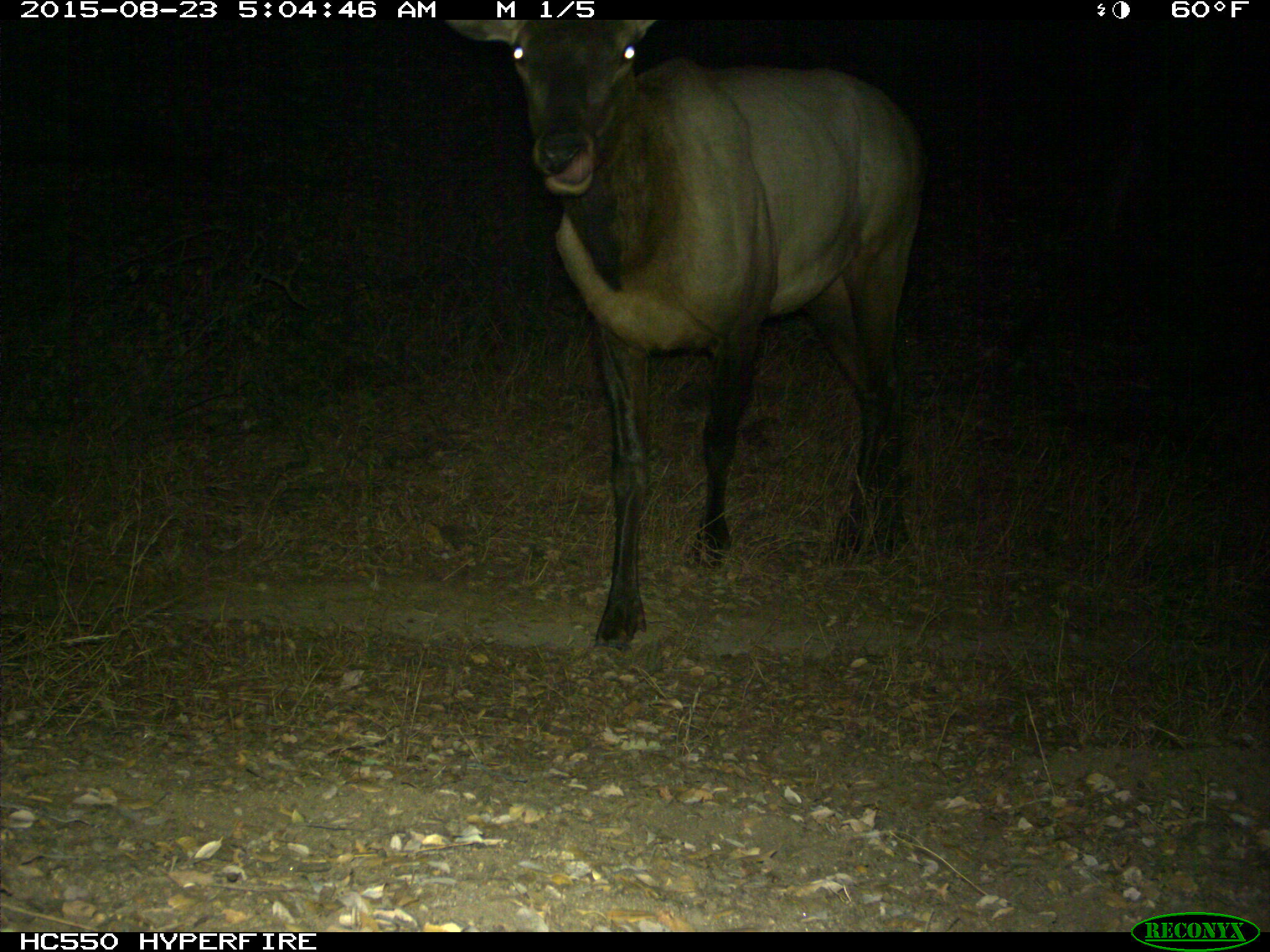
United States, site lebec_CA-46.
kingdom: Animalia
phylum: Chordata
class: Mammalia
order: Artiodactyla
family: Cervidae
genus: Cervus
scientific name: Cervus canadensis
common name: elk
Cervus canadensis (elk).